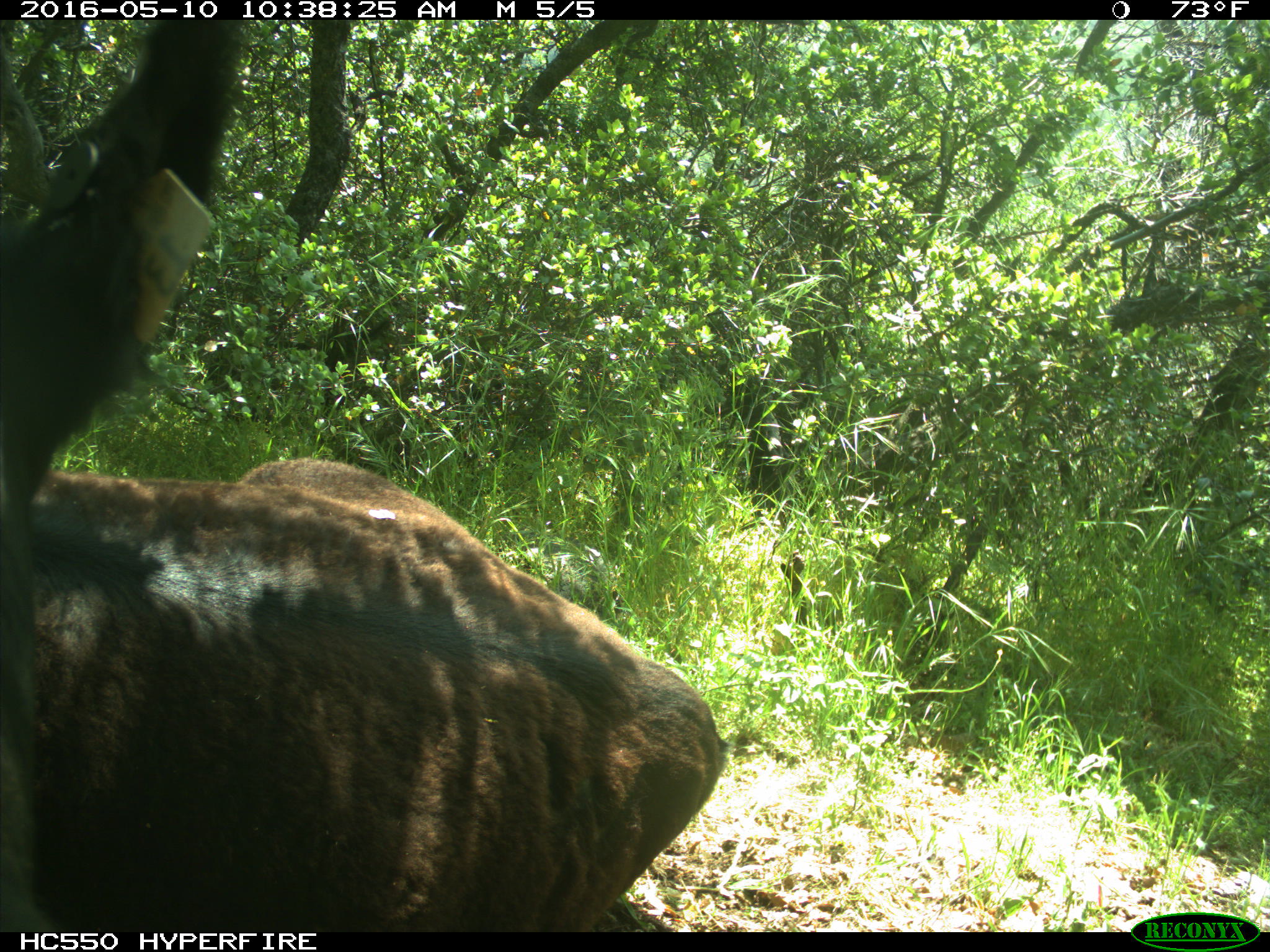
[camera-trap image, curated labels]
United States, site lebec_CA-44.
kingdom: Animalia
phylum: Chordata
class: Mammalia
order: Artiodactyla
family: Bovidae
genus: Bos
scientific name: Bos taurus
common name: domestic cow